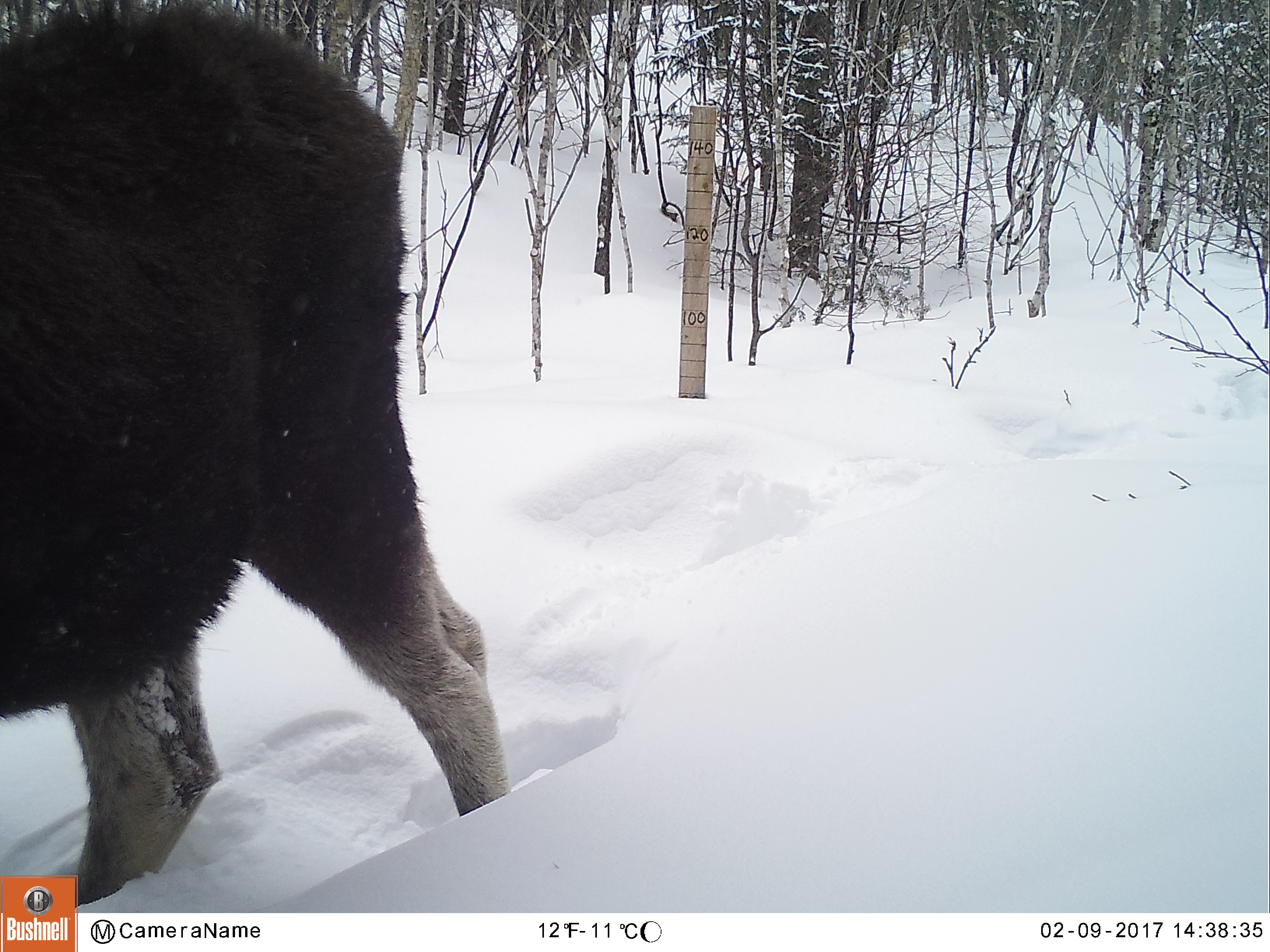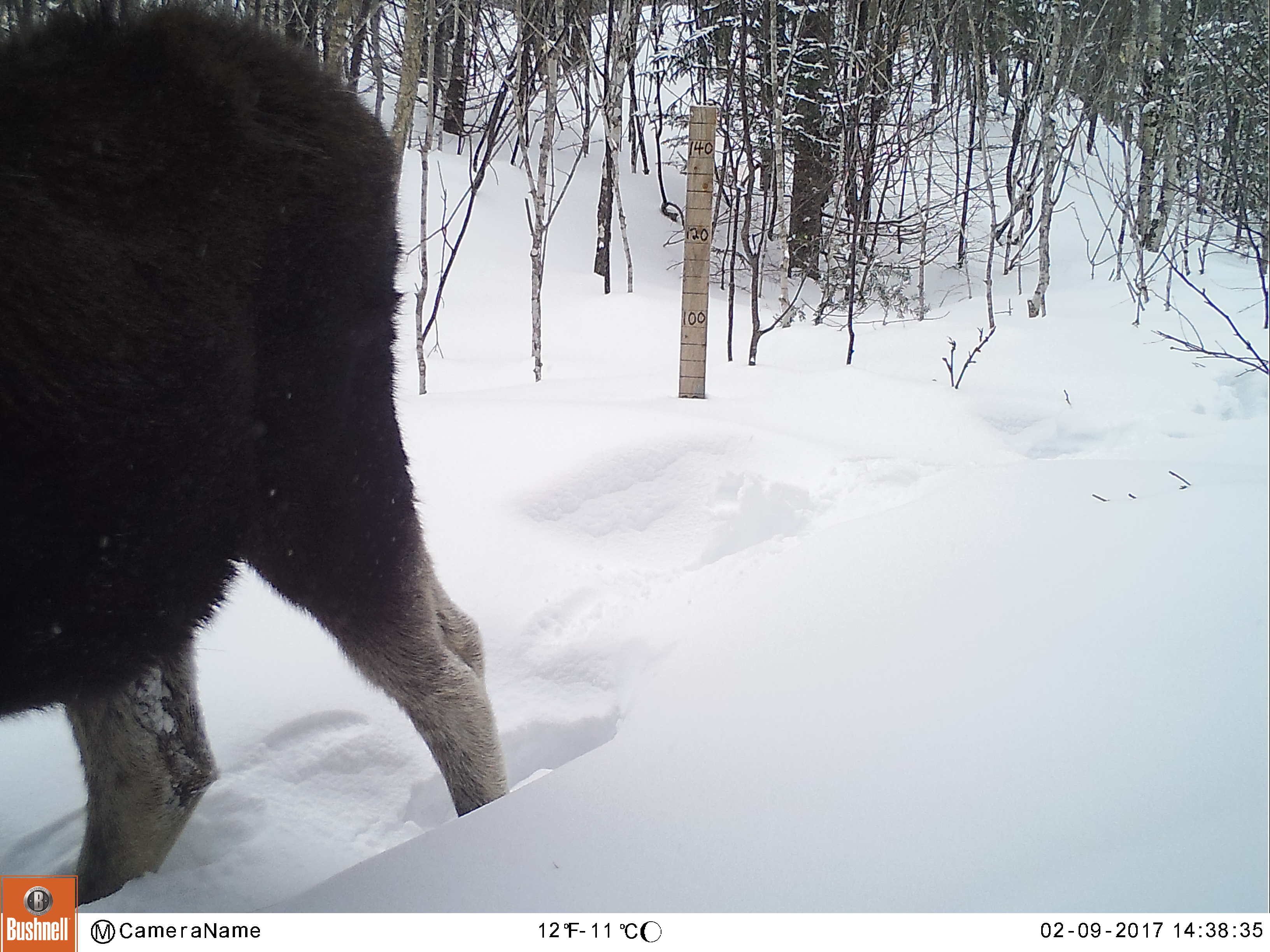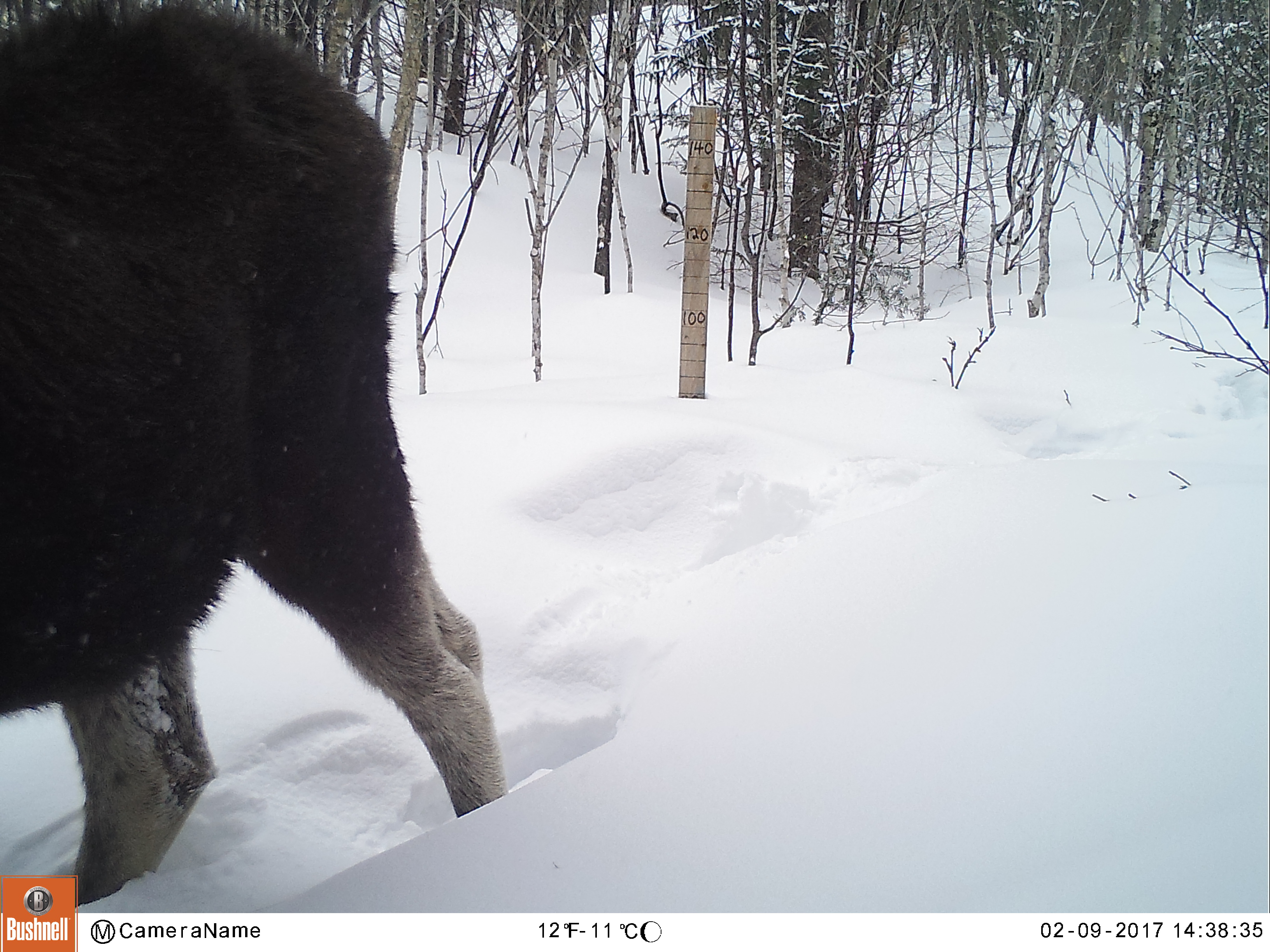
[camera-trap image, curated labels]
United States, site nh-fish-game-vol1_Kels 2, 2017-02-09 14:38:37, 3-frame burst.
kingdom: Animalia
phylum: Chordata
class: Mammalia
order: Artiodactyla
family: Cervidae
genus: Alces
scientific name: Alces alces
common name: moose